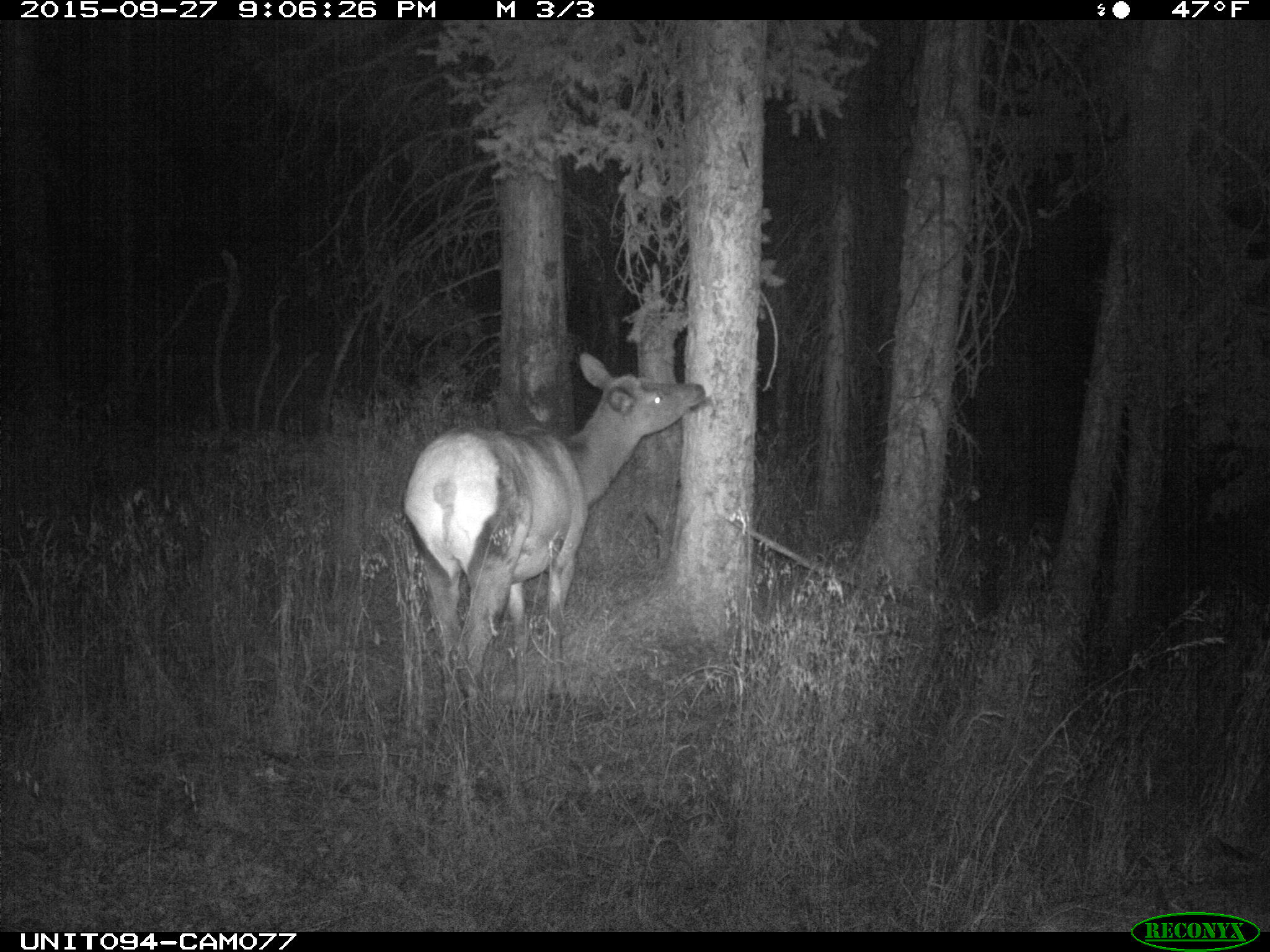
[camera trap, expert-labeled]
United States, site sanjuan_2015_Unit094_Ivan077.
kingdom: Animalia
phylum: Chordata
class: Mammalia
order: Artiodactyla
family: Cervidae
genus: Cervus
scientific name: Cervus elaphus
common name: red deer